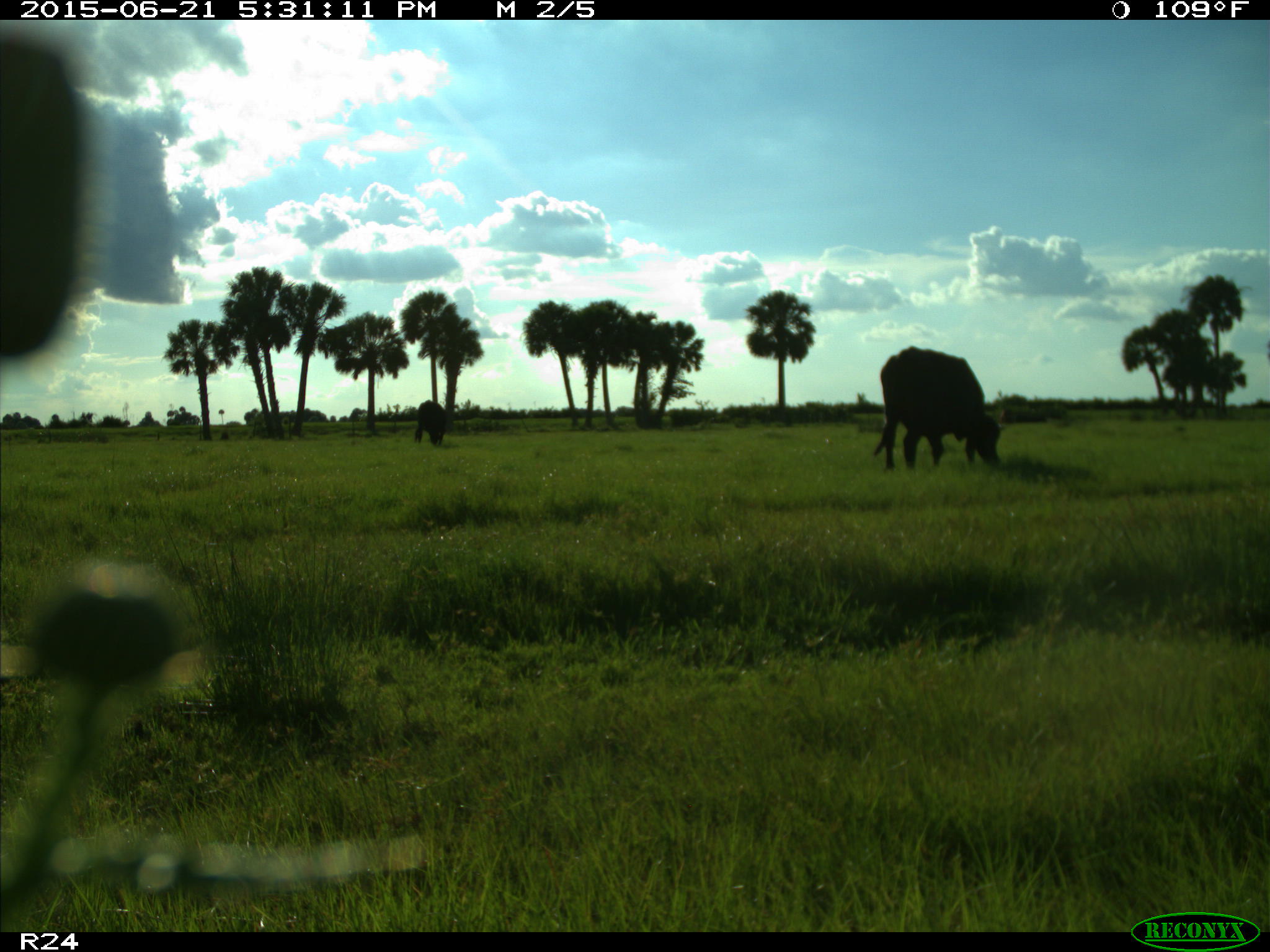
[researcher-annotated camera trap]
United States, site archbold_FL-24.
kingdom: Animalia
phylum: Chordata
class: Mammalia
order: Artiodactyla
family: Bovidae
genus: Bos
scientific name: Bos taurus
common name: domestic cow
Bos taurus (domestic cow).